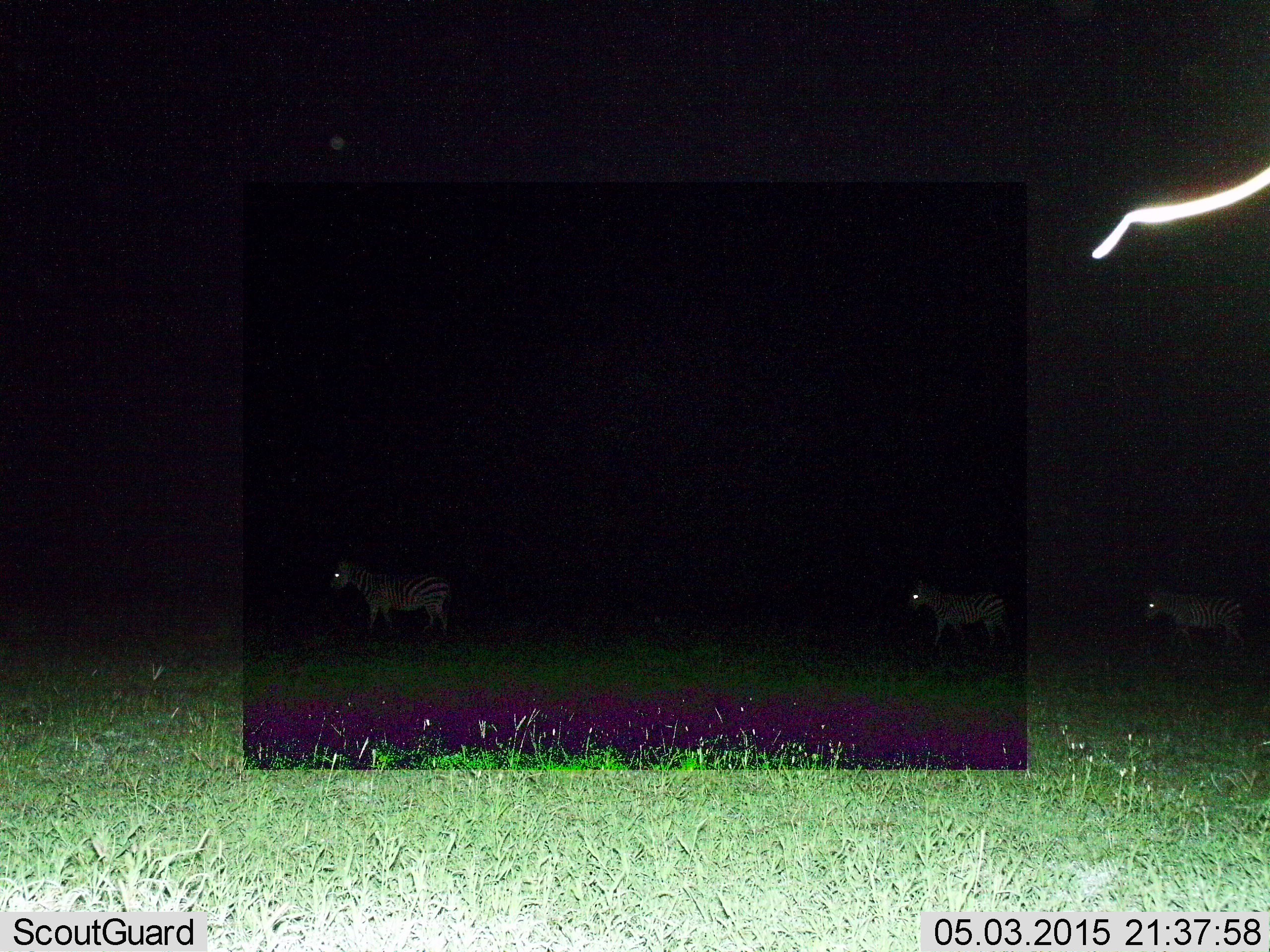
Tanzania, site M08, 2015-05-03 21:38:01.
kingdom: Animalia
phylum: Chordata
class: Mammalia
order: Perissodactyla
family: Equidae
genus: Equus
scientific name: Equus quagga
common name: plains zebra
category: zebra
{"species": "zebra (plains zebra) (Equus quagga)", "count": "3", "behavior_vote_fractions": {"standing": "30%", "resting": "0%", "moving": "80%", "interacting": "0%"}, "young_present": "0%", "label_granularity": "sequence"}